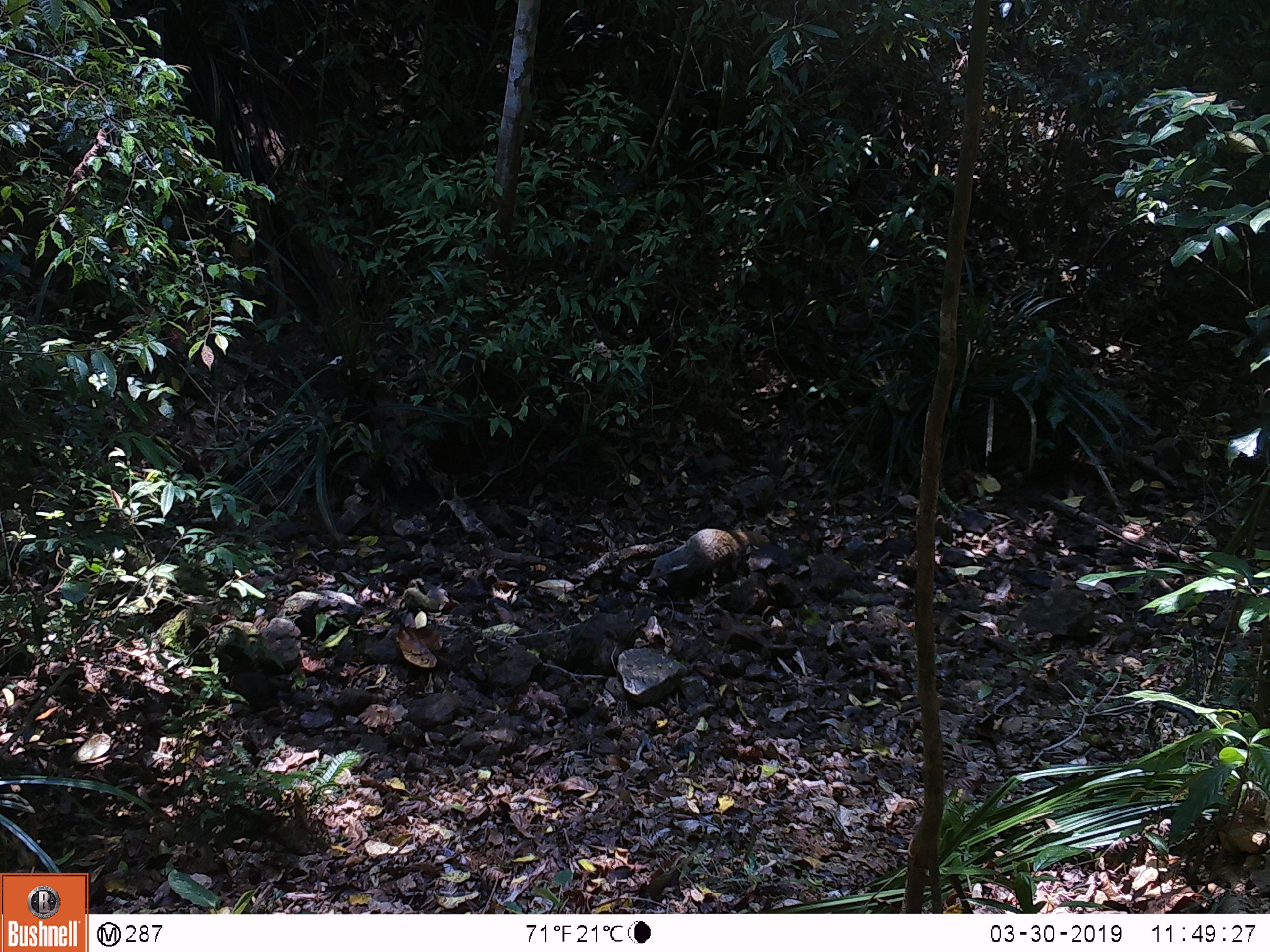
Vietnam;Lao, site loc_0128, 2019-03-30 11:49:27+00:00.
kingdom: Animalia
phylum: Chordata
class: Mammalia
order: Carnivora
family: Herpestidae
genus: Urva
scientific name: Urva urva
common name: crab-eating mongoose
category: crab eating mongoose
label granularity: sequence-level